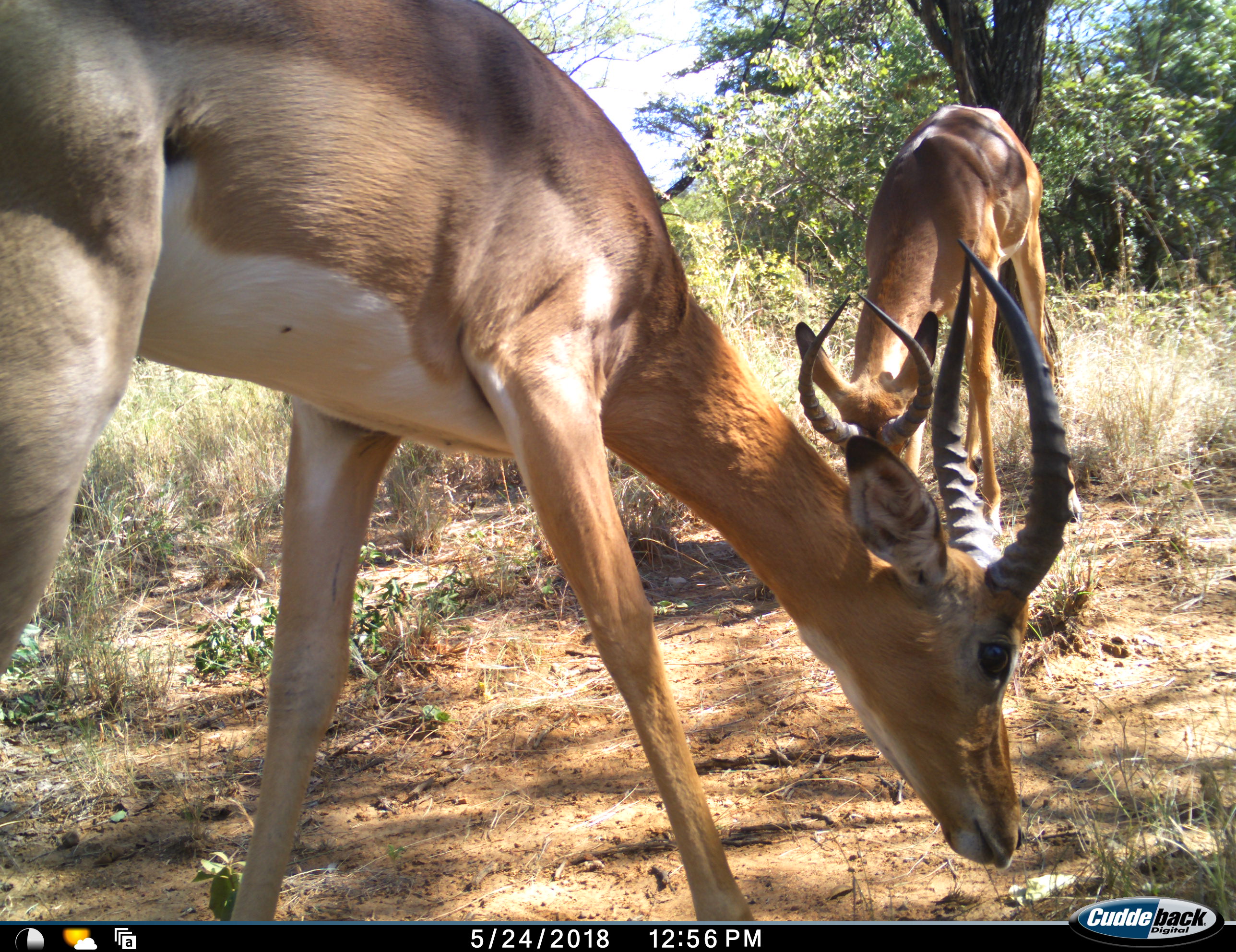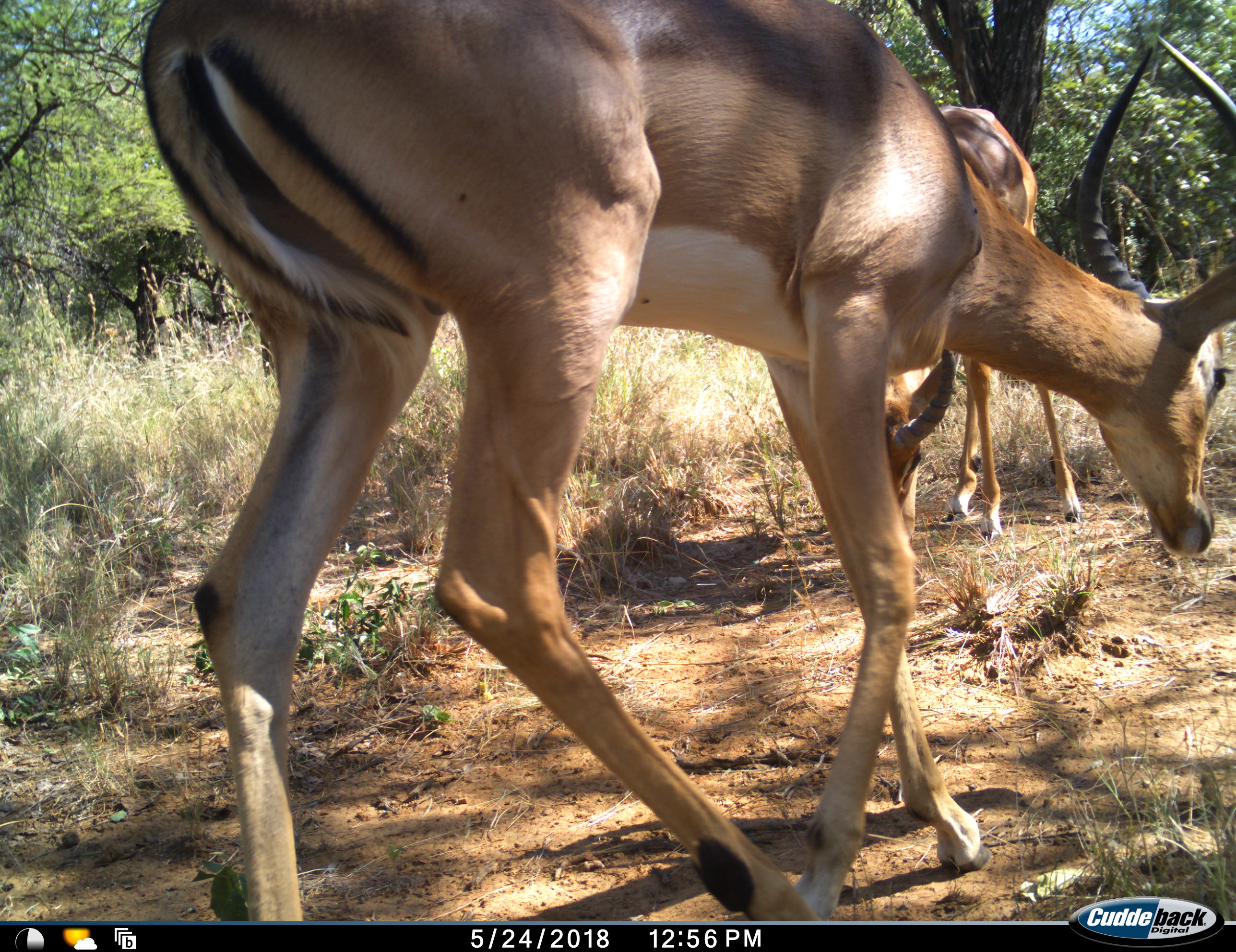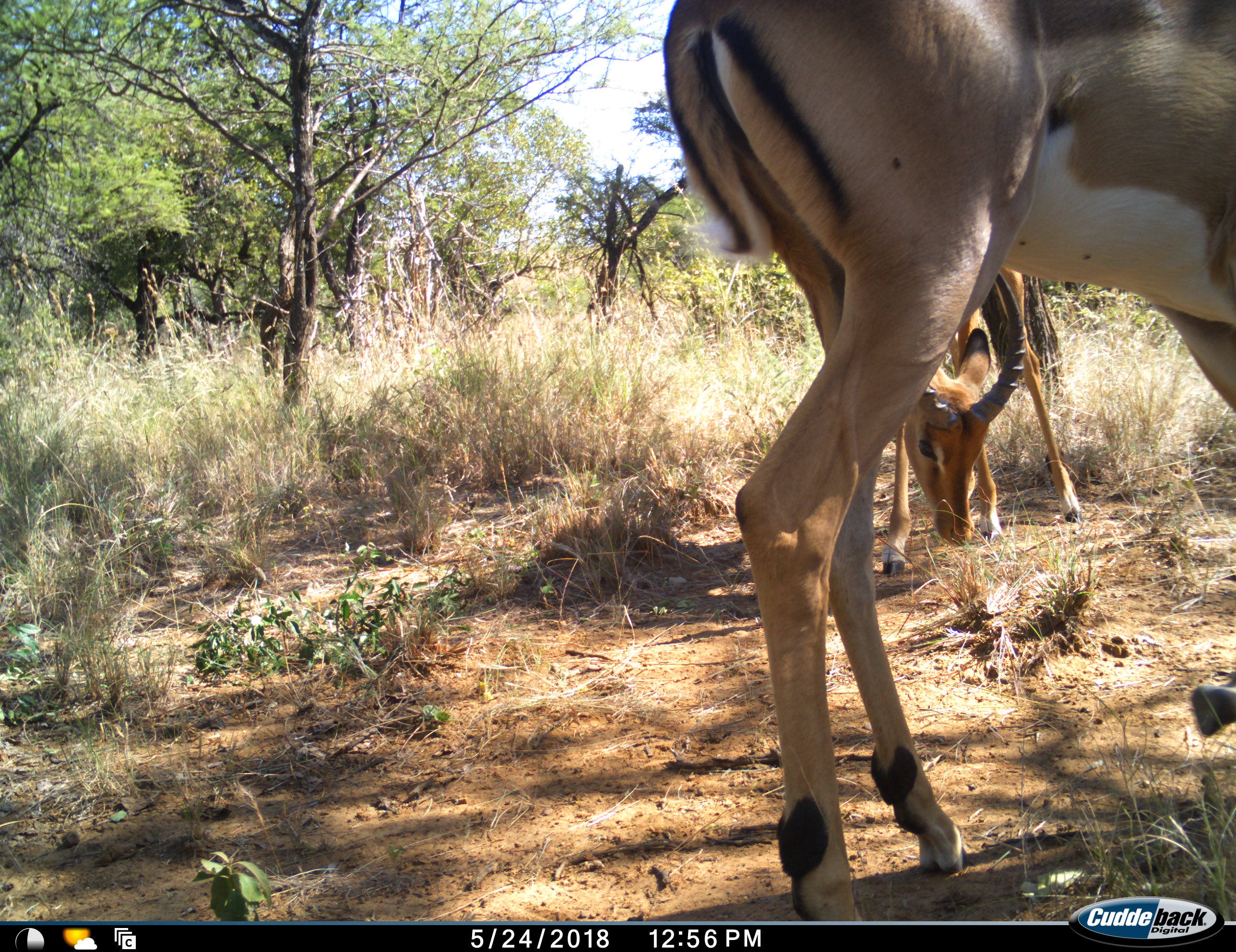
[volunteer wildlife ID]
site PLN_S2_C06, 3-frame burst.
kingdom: Animalia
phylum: Chordata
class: Mammalia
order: Artiodactyla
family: Bovidae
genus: Aepyceros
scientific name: Aepyceros melampus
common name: impala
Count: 2.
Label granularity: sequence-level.